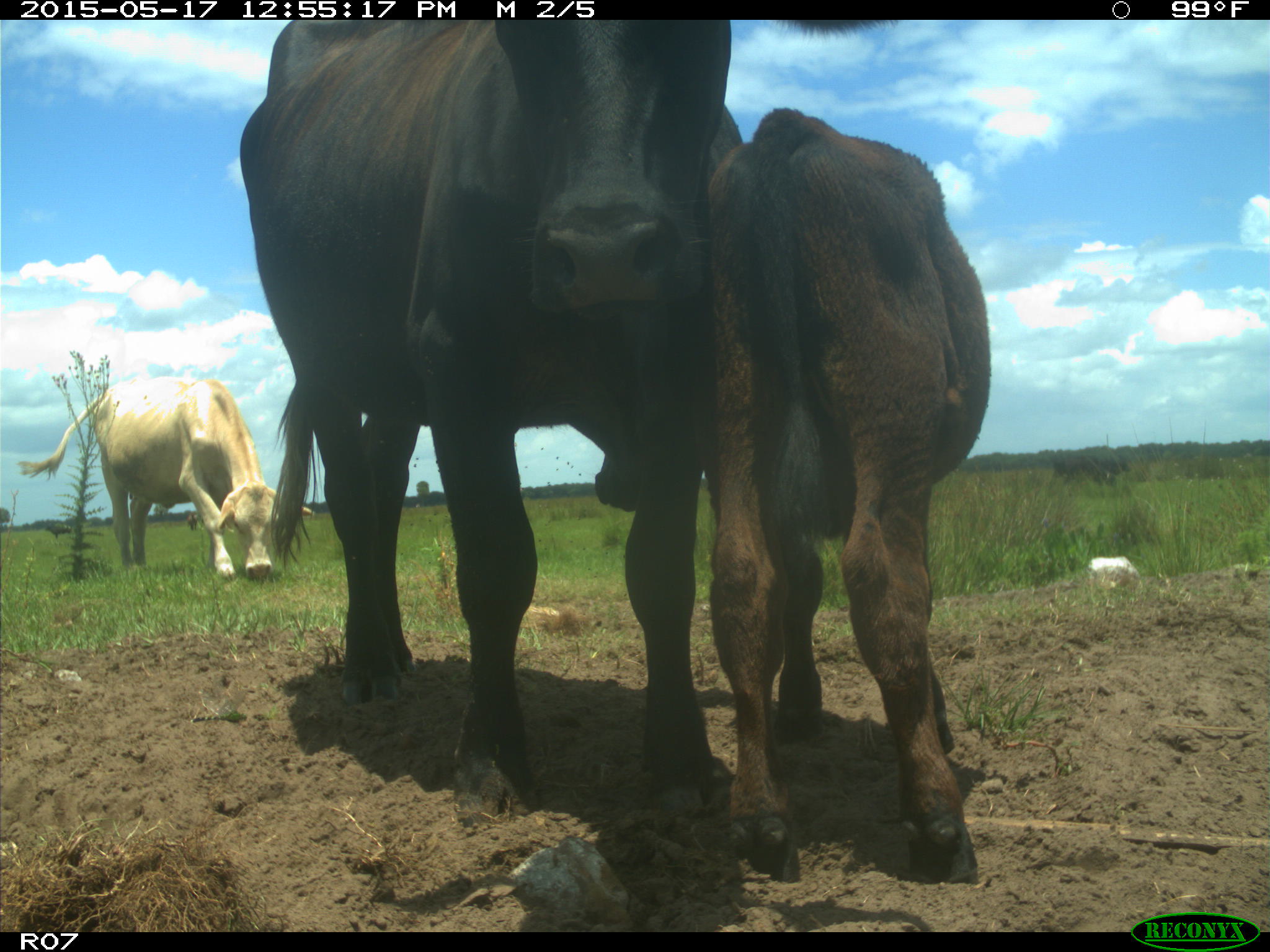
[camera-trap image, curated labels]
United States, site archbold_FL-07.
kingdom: Animalia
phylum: Chordata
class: Mammalia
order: Artiodactyla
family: Bovidae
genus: Bos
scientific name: Bos taurus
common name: domestic cow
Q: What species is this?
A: Bos taurus (domestic cow).